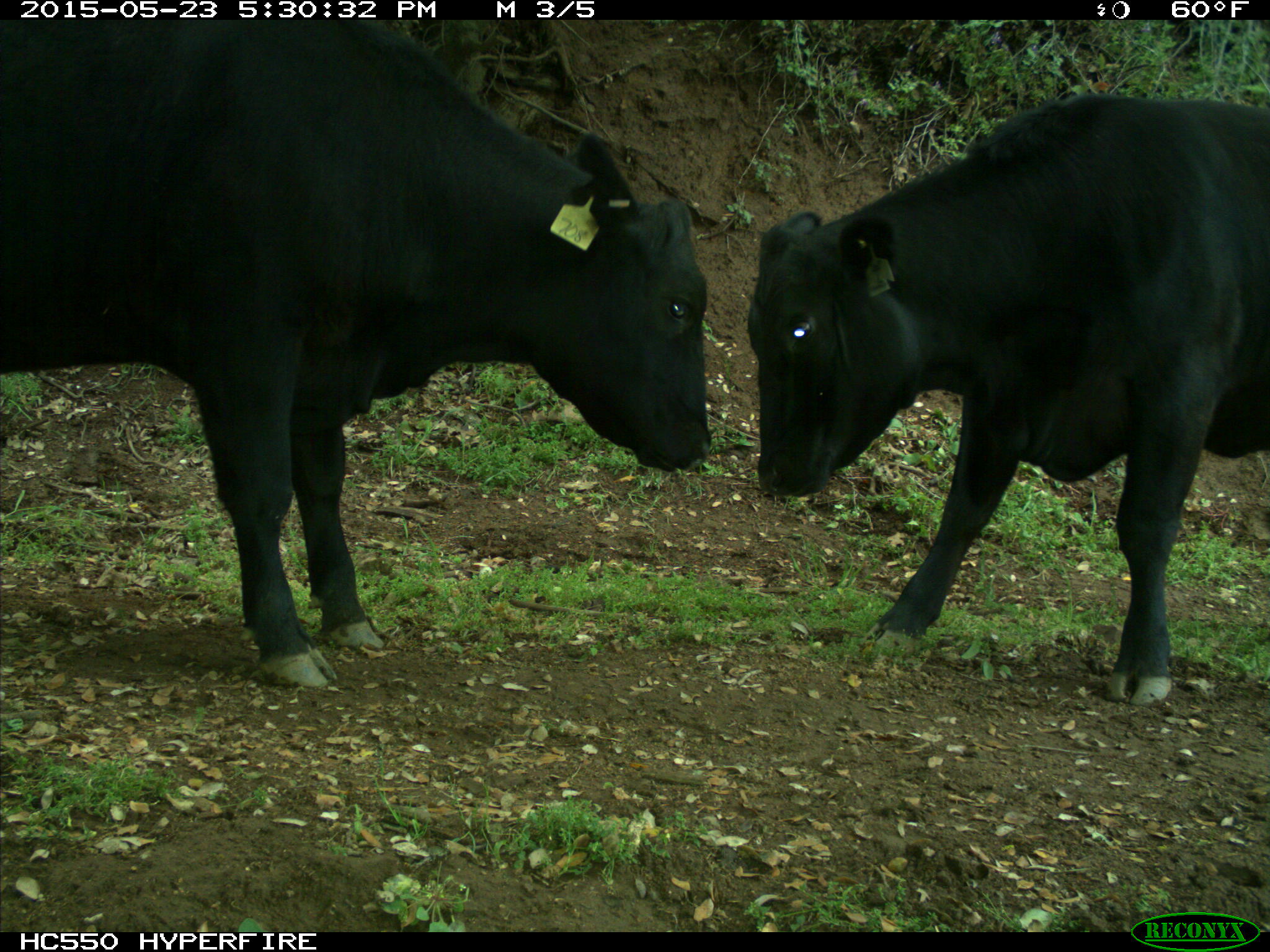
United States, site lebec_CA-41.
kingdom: Animalia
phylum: Chordata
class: Mammalia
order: Artiodactyla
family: Bovidae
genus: Bos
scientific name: Bos taurus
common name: domestic cow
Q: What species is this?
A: Bos taurus (domestic cow).